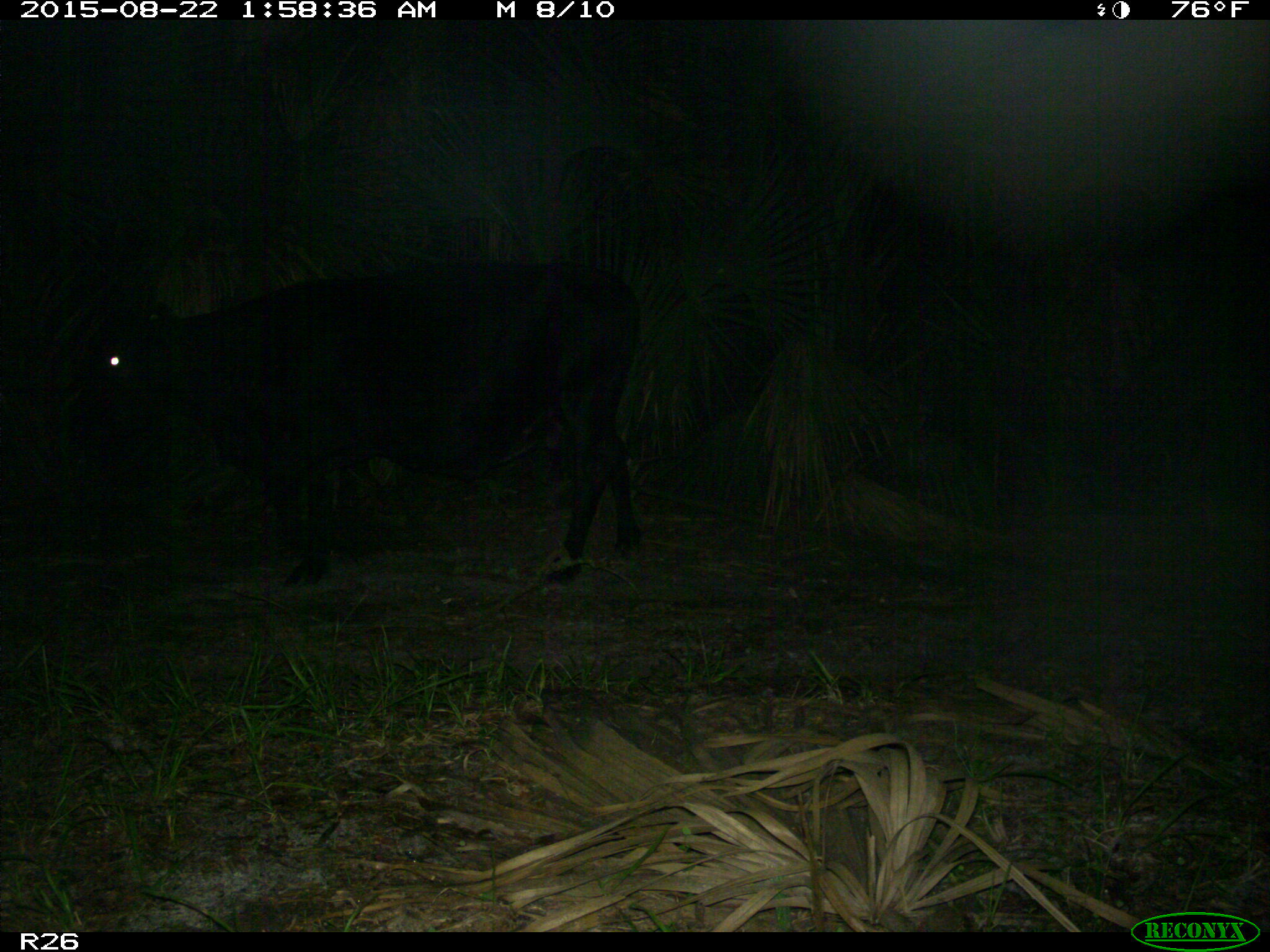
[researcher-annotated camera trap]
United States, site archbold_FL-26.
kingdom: Animalia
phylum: Chordata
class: Mammalia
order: Artiodactyla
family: Bovidae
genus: Bos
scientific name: Bos taurus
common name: domestic cow